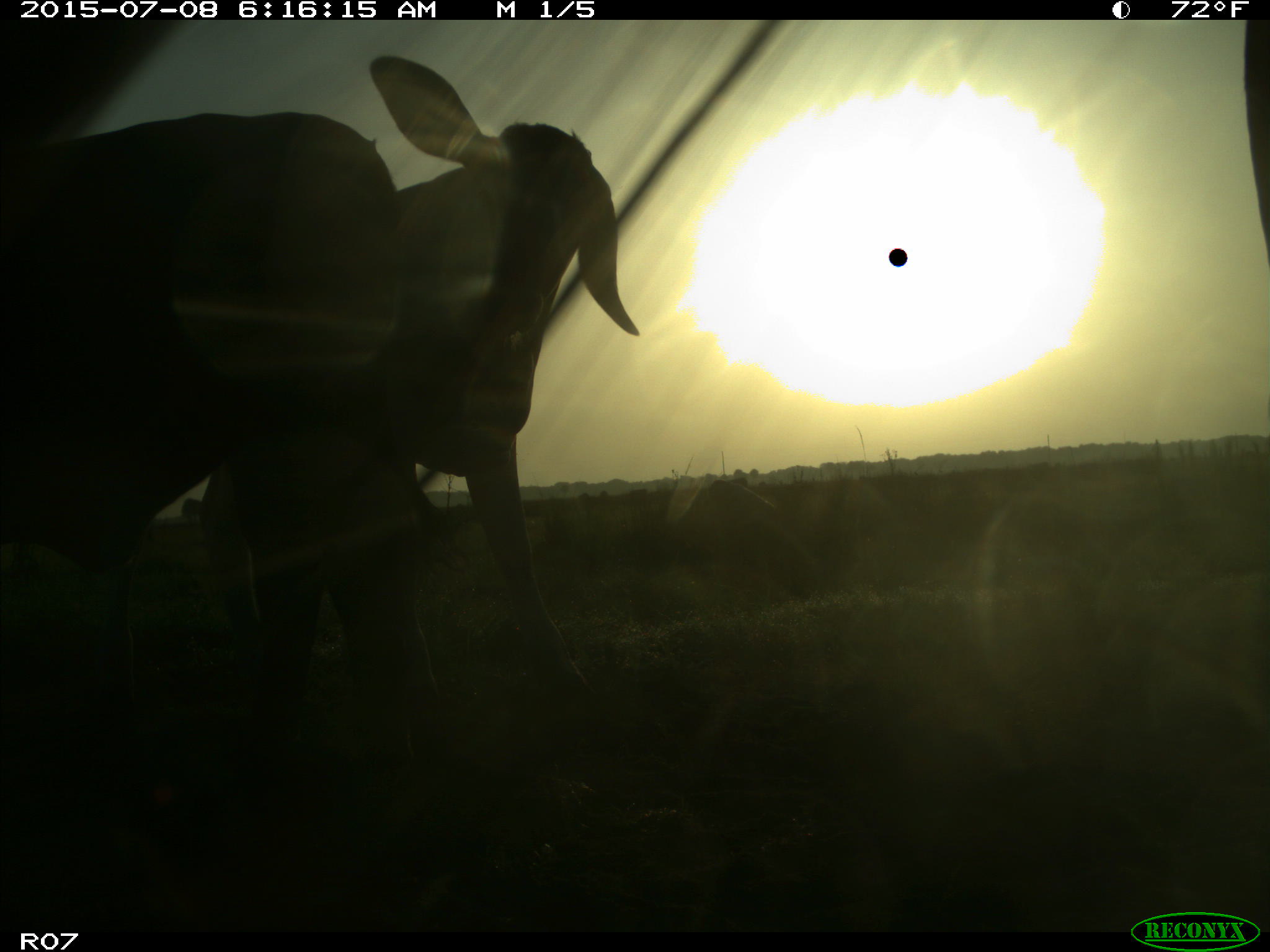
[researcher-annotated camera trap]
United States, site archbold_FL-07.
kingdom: Animalia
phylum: Chordata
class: Mammalia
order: Artiodactyla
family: Bovidae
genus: Bos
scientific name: Bos taurus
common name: domestic cow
Bos taurus (domestic cow).